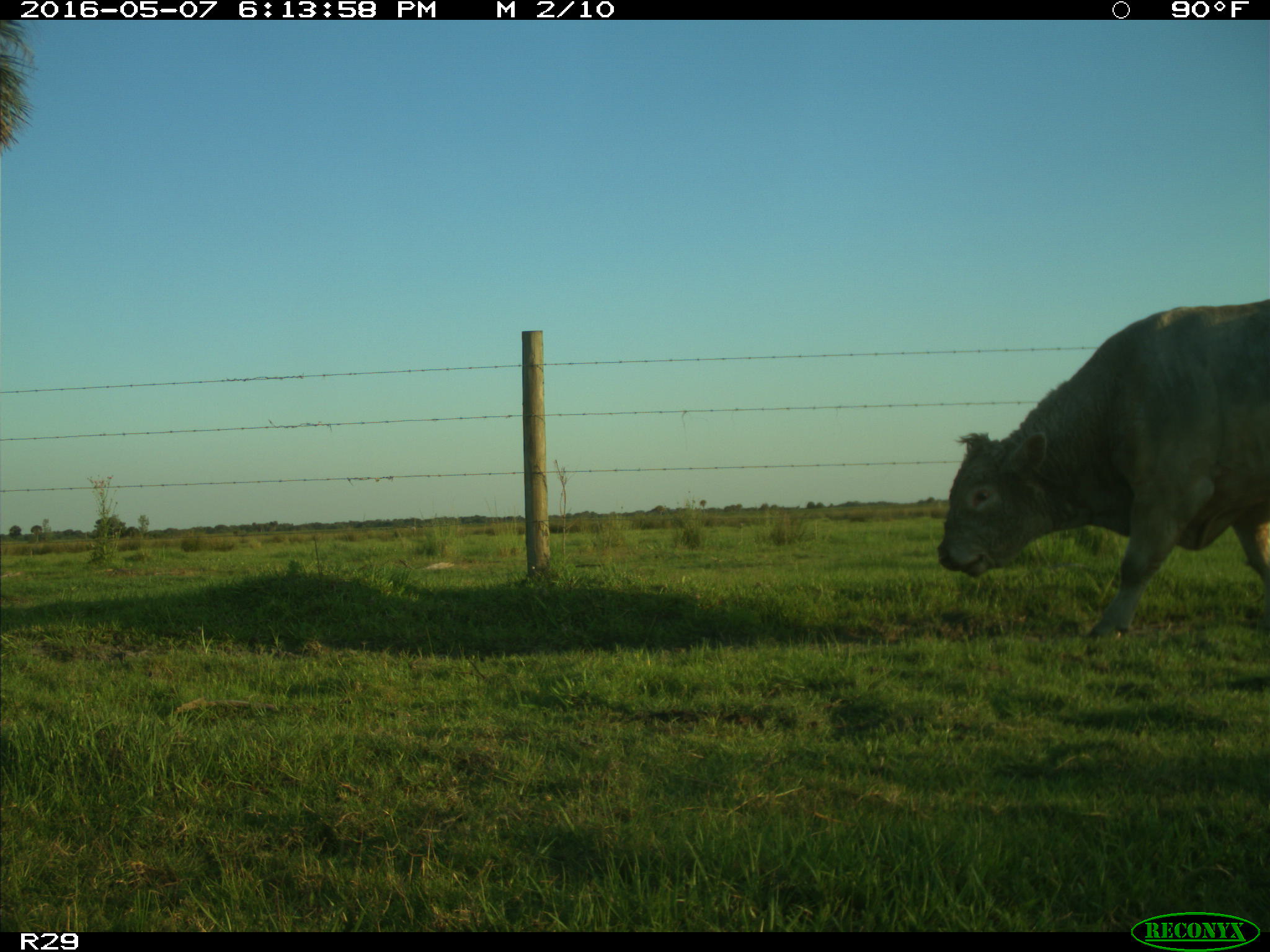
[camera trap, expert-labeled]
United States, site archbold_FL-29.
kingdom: Animalia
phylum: Chordata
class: Mammalia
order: Artiodactyla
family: Bovidae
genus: Bos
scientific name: Bos taurus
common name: domestic cow